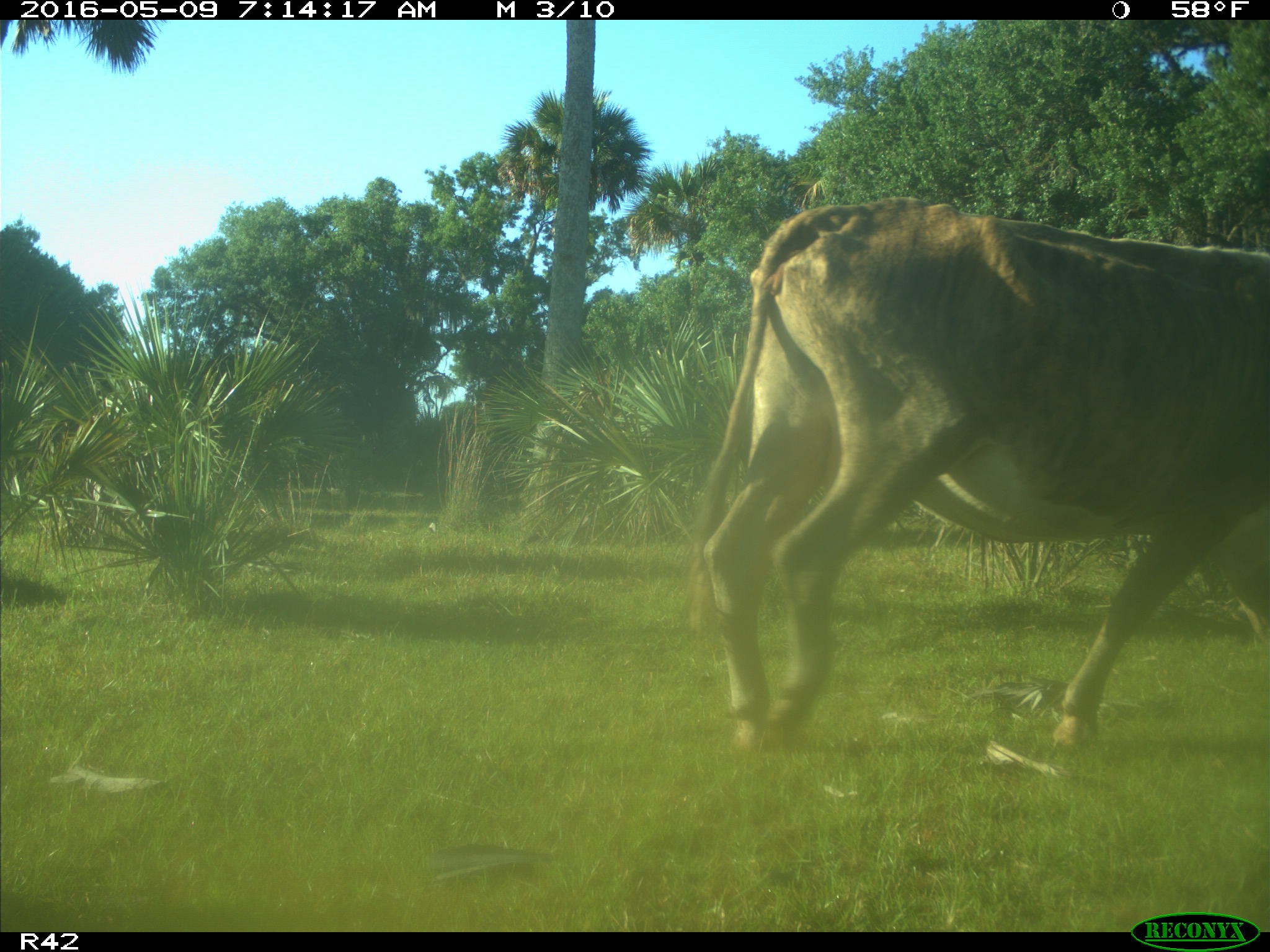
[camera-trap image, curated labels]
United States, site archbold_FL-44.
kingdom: Animalia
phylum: Chordata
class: Mammalia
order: Artiodactyla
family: Bovidae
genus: Bos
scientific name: Bos taurus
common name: domestic cow